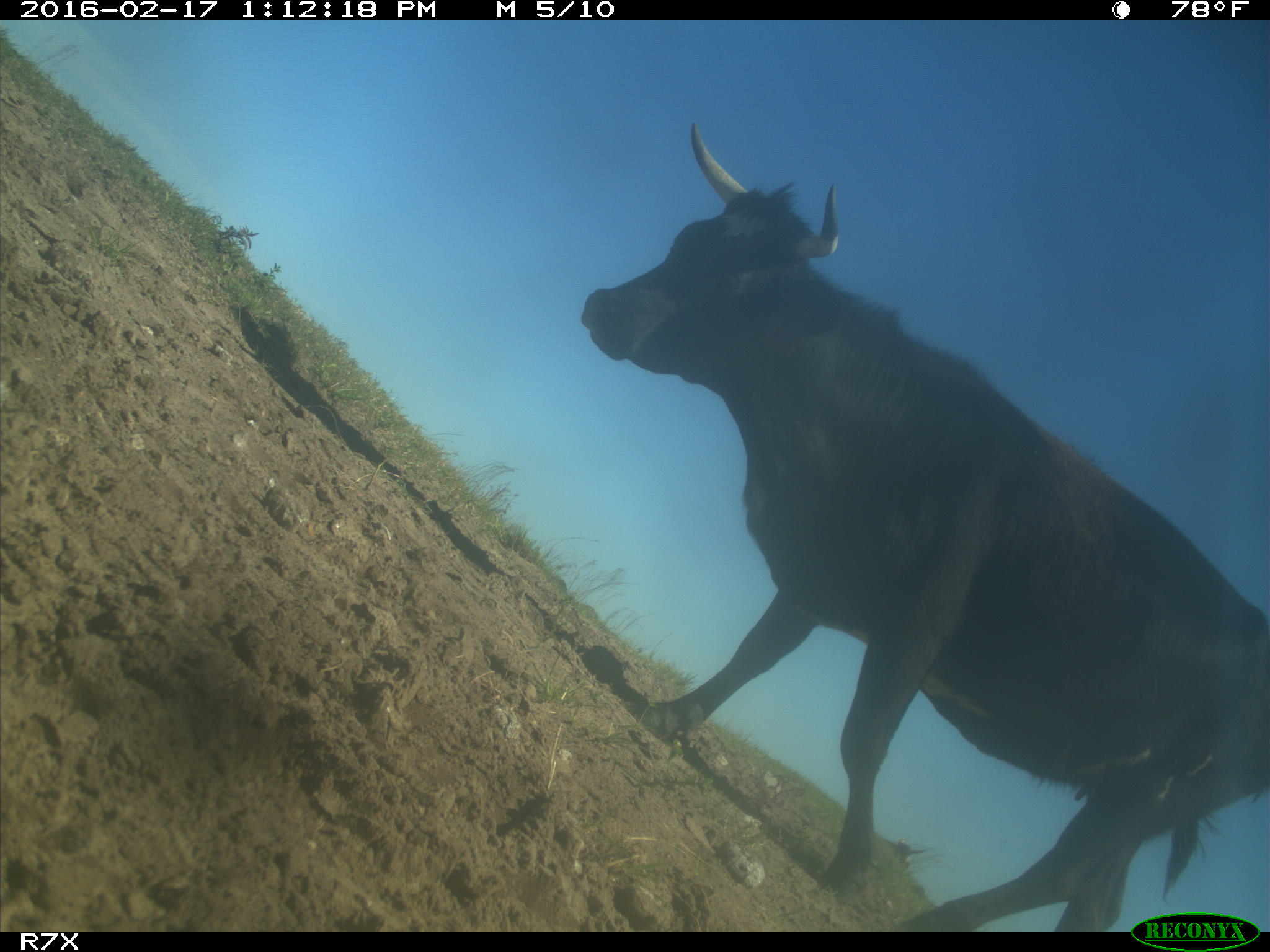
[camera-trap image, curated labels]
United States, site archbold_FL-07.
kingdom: Animalia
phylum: Chordata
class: Mammalia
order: Artiodactyla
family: Bovidae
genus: Bos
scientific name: Bos taurus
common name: domestic cow